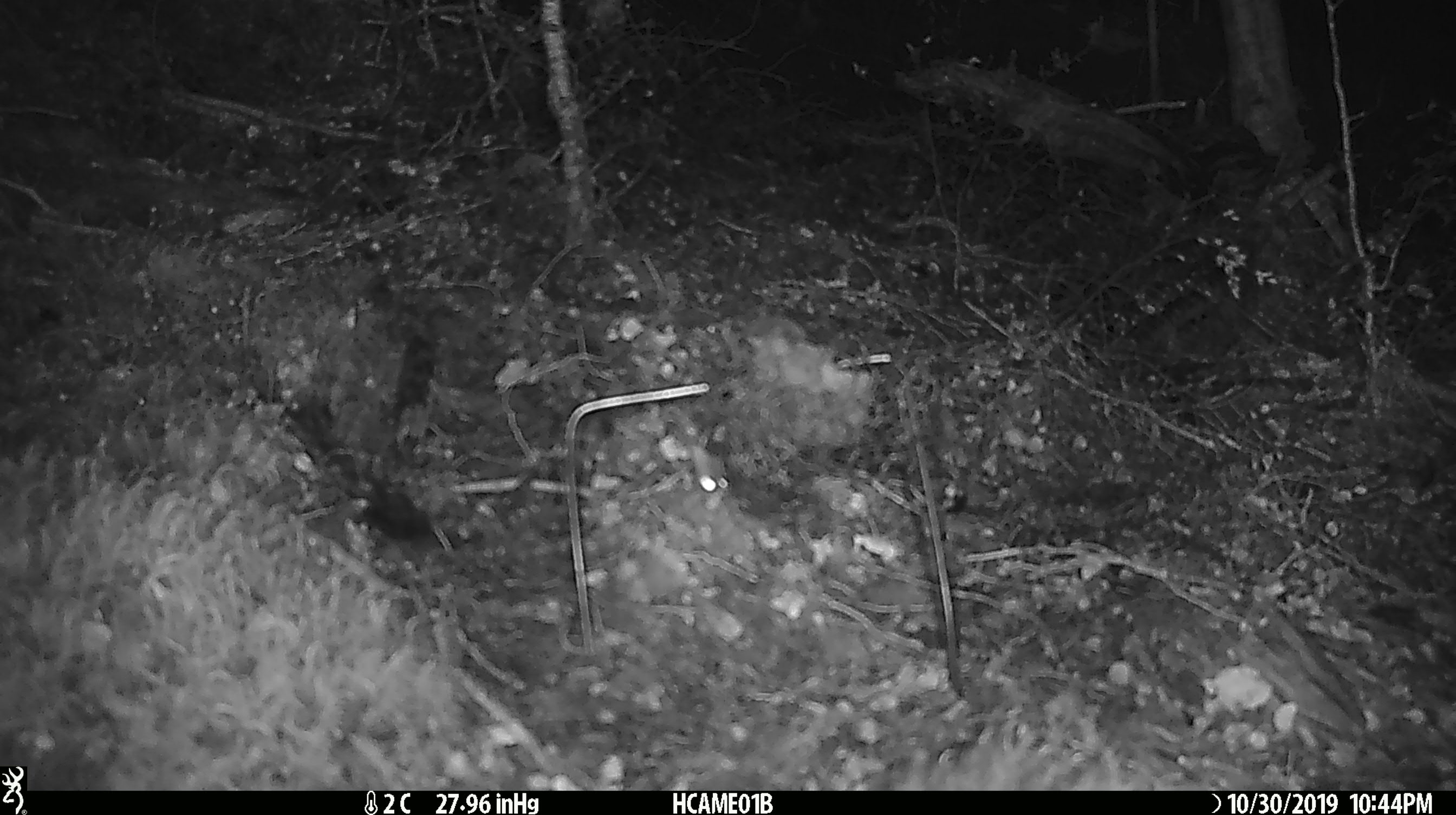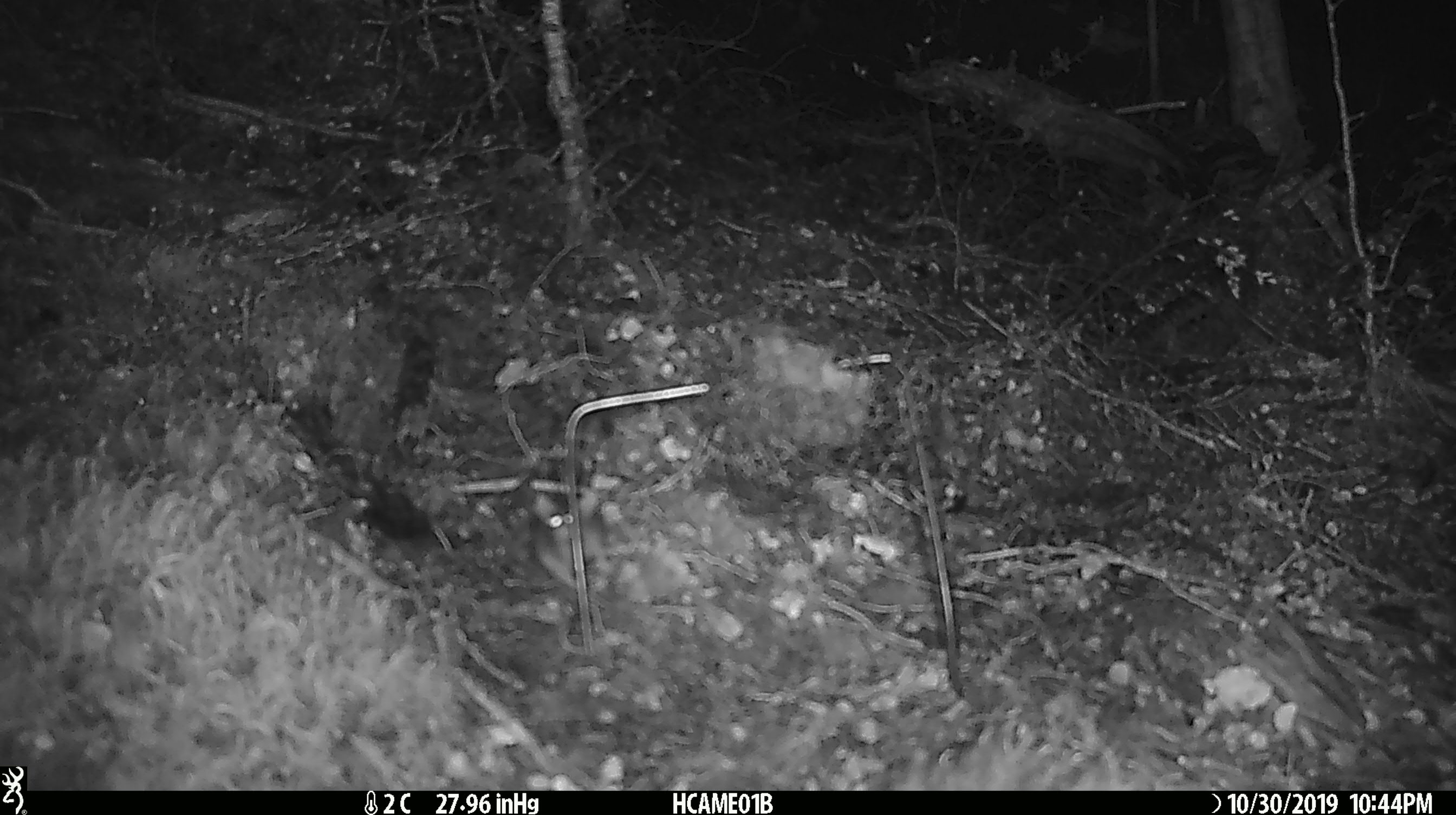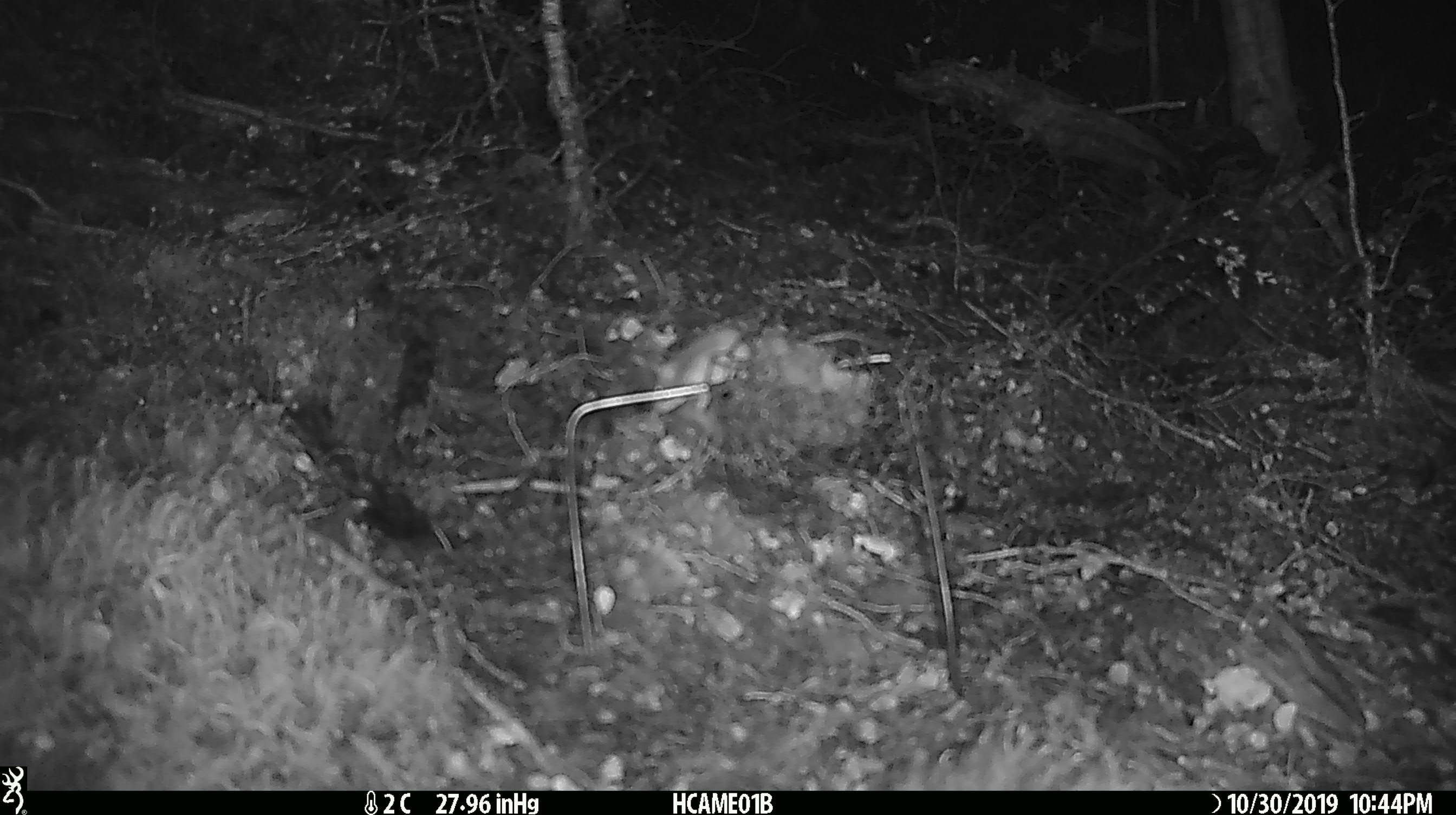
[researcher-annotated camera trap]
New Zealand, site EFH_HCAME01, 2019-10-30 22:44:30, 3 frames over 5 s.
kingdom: Animalia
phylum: Chordata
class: Mammalia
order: Rodentia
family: Muridae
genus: Mus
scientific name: Mus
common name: mouse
Mouse (Mus).